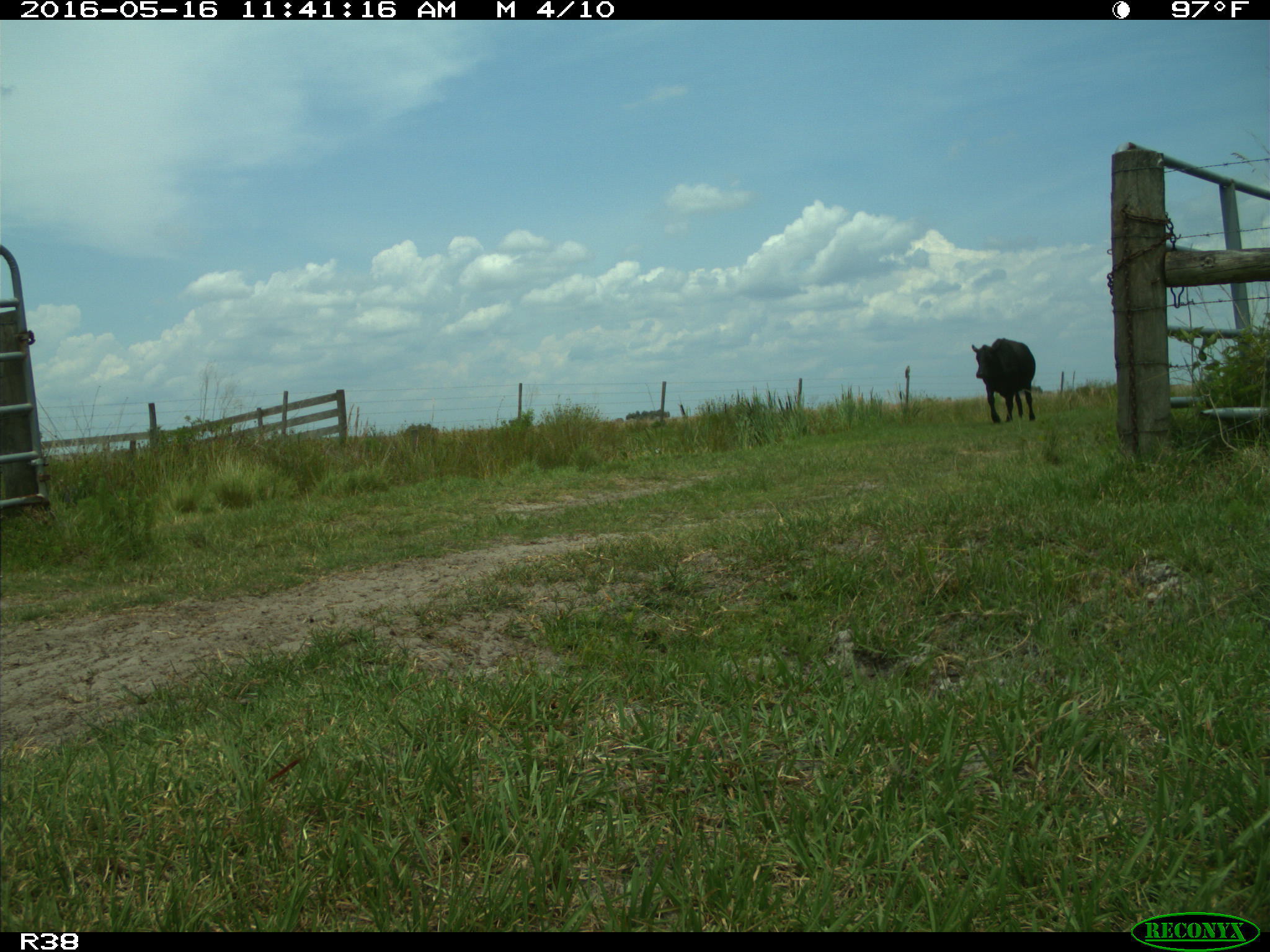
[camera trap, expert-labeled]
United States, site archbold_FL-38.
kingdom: Animalia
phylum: Chordata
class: Mammalia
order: Artiodactyla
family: Bovidae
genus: Bos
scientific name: Bos taurus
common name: domestic cow